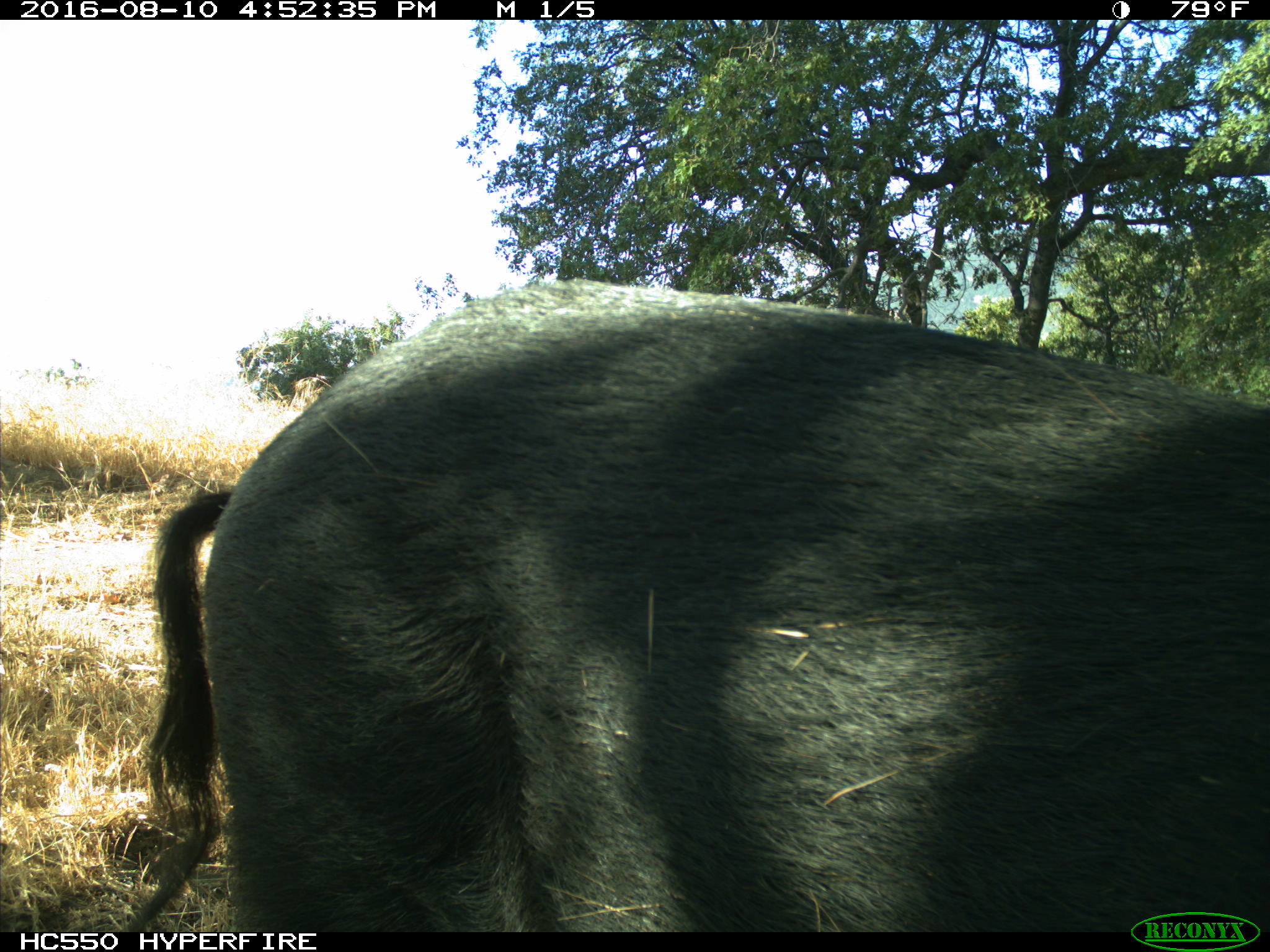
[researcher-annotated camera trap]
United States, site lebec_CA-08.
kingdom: Animalia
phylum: Chordata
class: Mammalia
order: Artiodactyla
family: Suidae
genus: Sus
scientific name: Sus scrofa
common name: wild boar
Sus scrofa (wild boar).